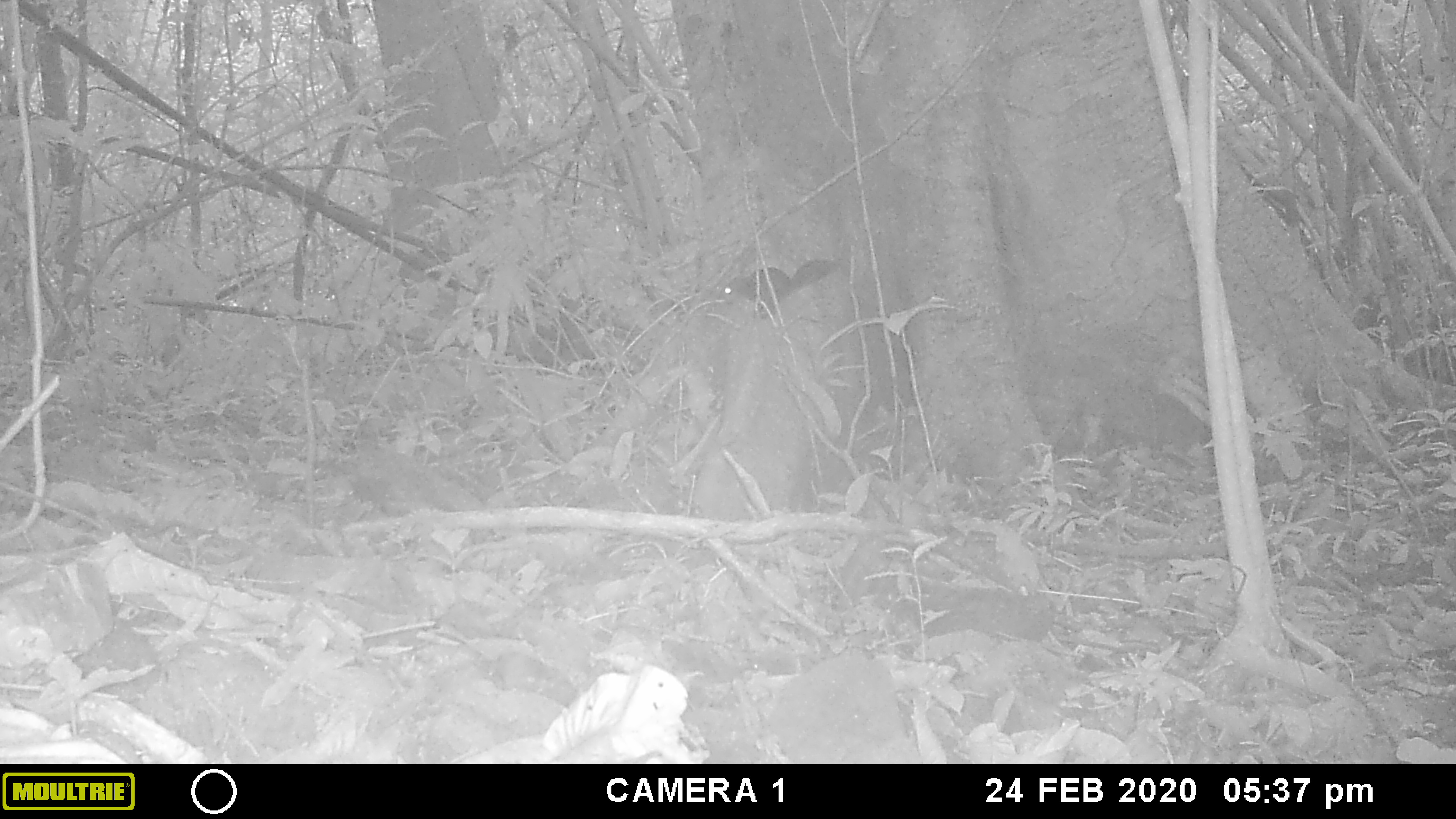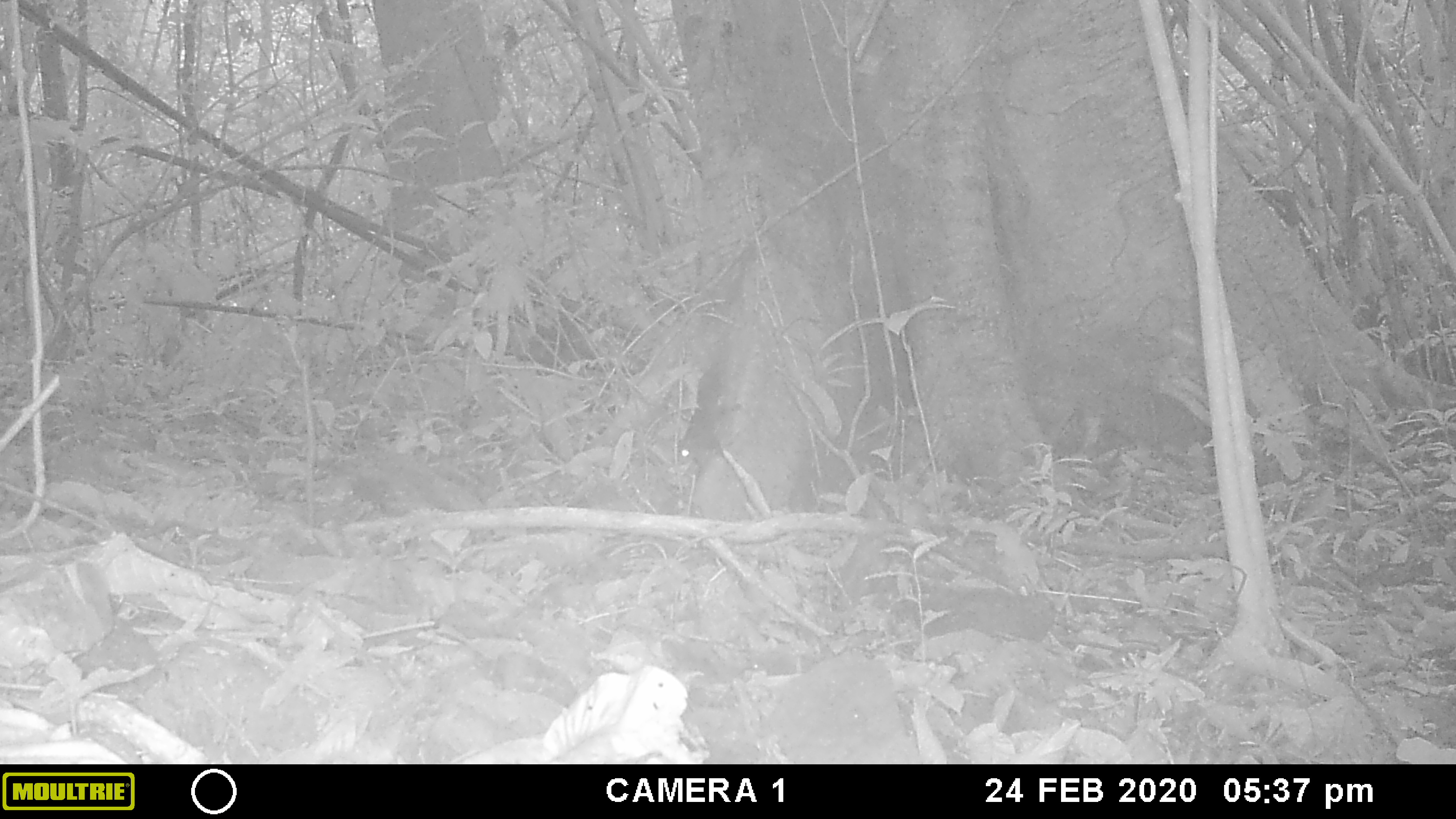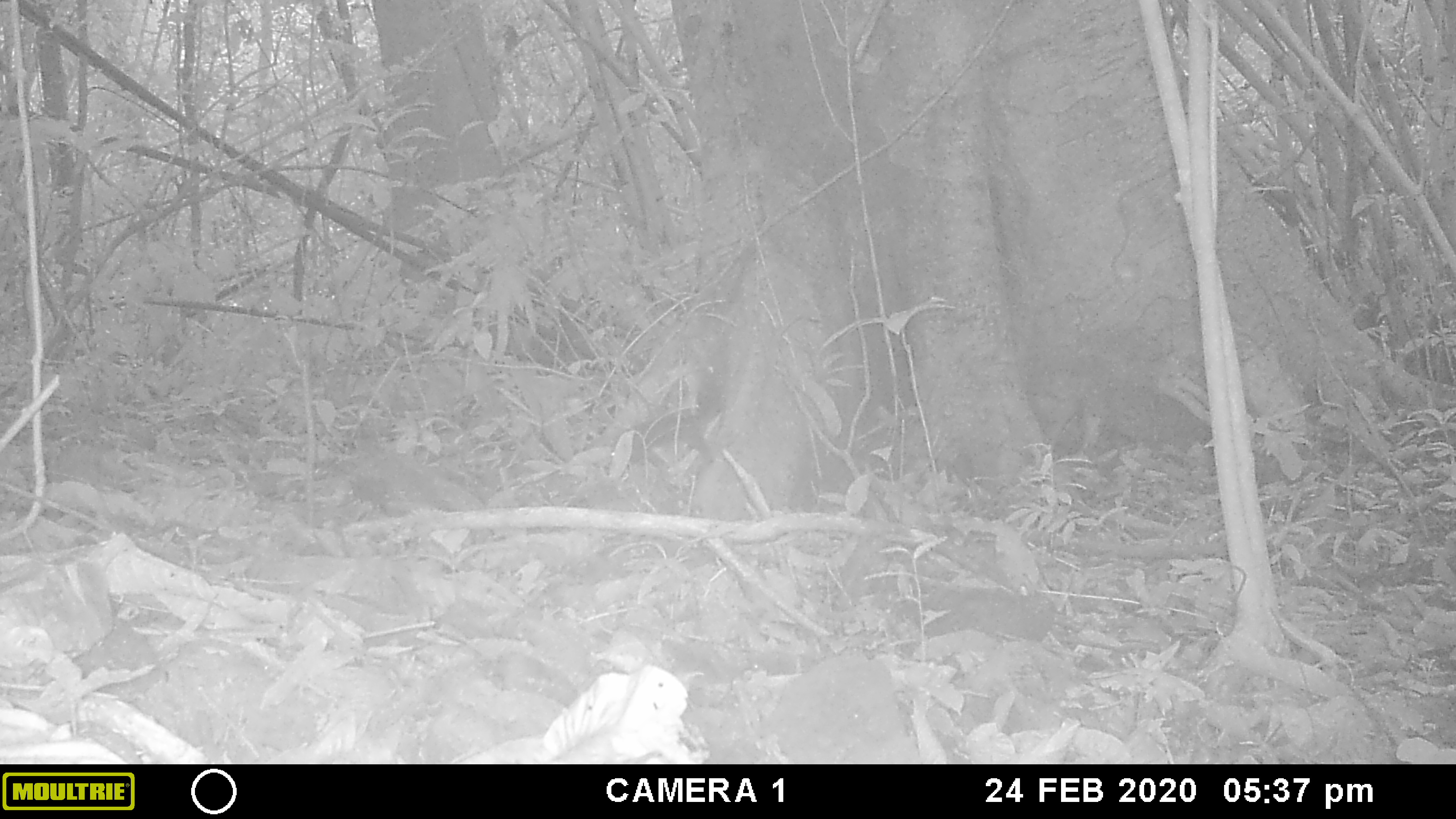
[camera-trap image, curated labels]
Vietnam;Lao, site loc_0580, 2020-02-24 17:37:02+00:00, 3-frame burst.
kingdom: Animalia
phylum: Chordata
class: Mammalia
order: Rodentia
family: Sciuridae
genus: Sciurus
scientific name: Sciurus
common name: squirrel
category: unidentified squirrel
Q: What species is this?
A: Unidentified squirrel (squirrel) (Sciurus).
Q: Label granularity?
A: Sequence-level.